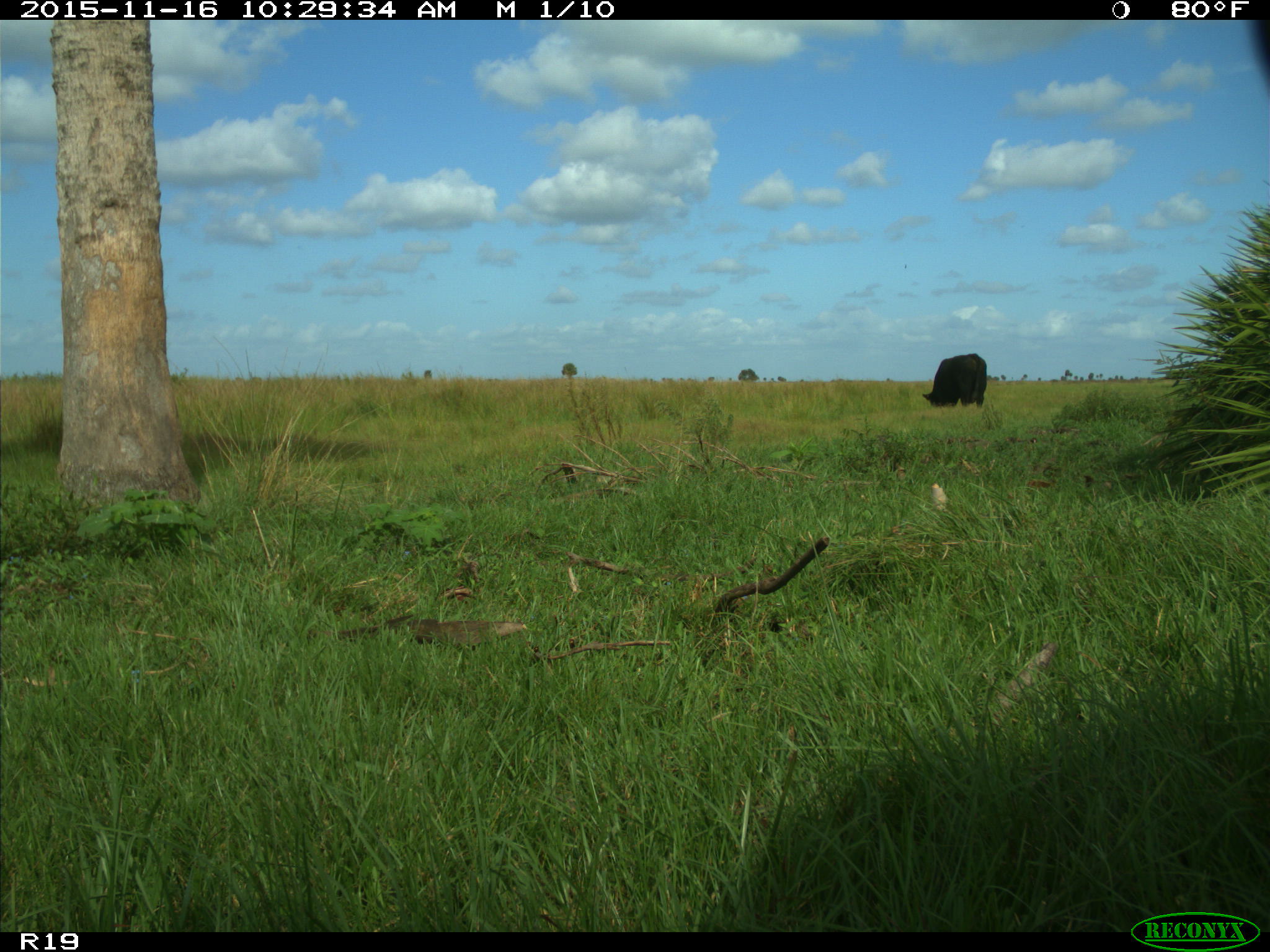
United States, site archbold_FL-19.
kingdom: Animalia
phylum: Chordata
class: Mammalia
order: Artiodactyla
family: Bovidae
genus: Bos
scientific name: Bos taurus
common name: domestic cow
Bos taurus (domestic cow).